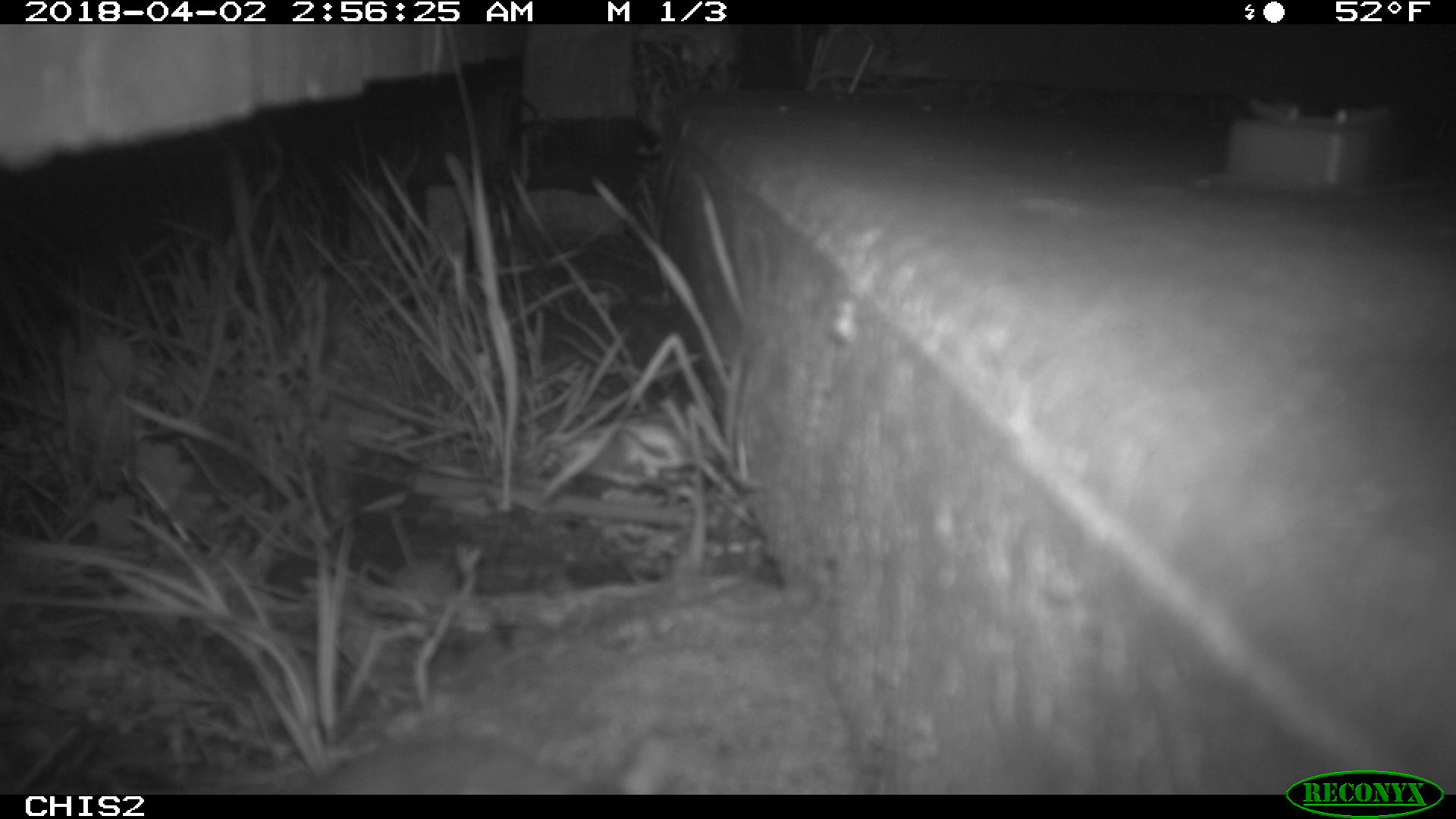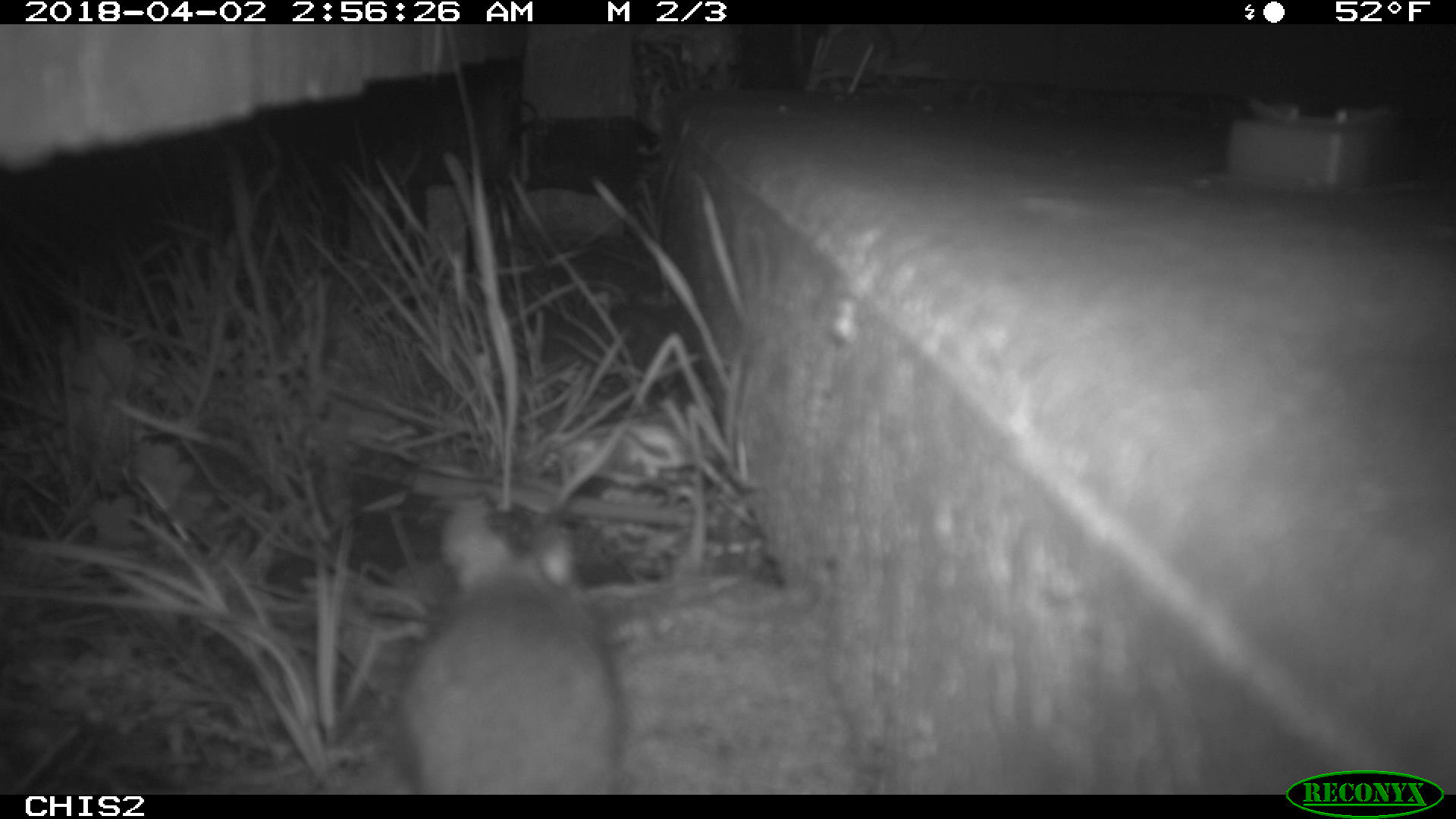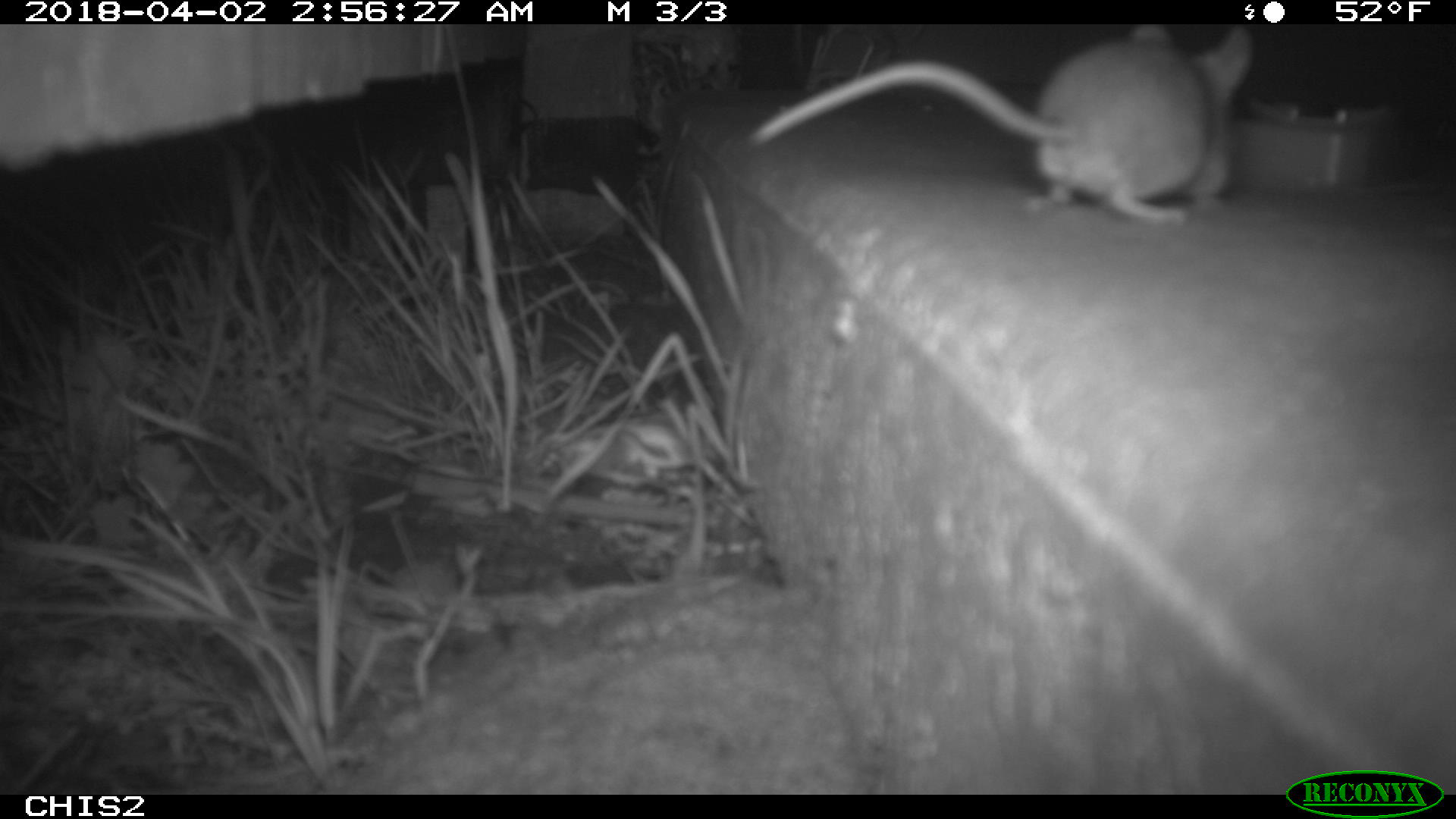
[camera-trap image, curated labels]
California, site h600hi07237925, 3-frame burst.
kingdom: Animalia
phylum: Chordata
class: Mammalia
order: Rodentia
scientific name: Rodentia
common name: rodent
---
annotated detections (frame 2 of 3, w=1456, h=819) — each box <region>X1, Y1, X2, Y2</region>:
rodent: <region>398, 491, 623, 793</region>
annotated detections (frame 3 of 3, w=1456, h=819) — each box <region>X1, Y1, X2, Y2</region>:
rodent: <region>746, 23, 1254, 225</region>